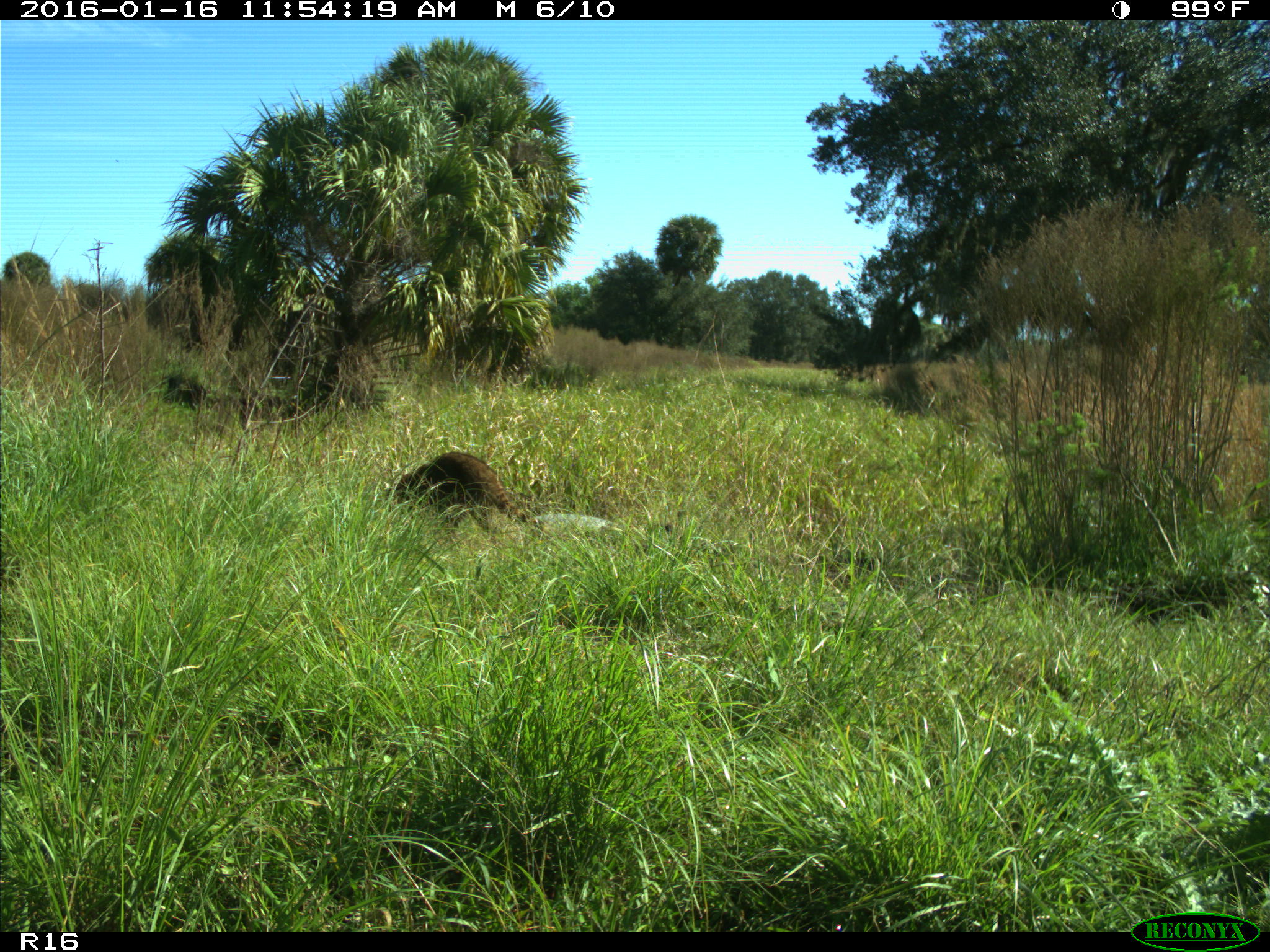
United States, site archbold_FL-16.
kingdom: Animalia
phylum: Chordata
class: Mammalia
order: Carnivora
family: Procyonidae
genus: Procyon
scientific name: Procyon lotor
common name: common raccoon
Procyon lotor (common raccoon).